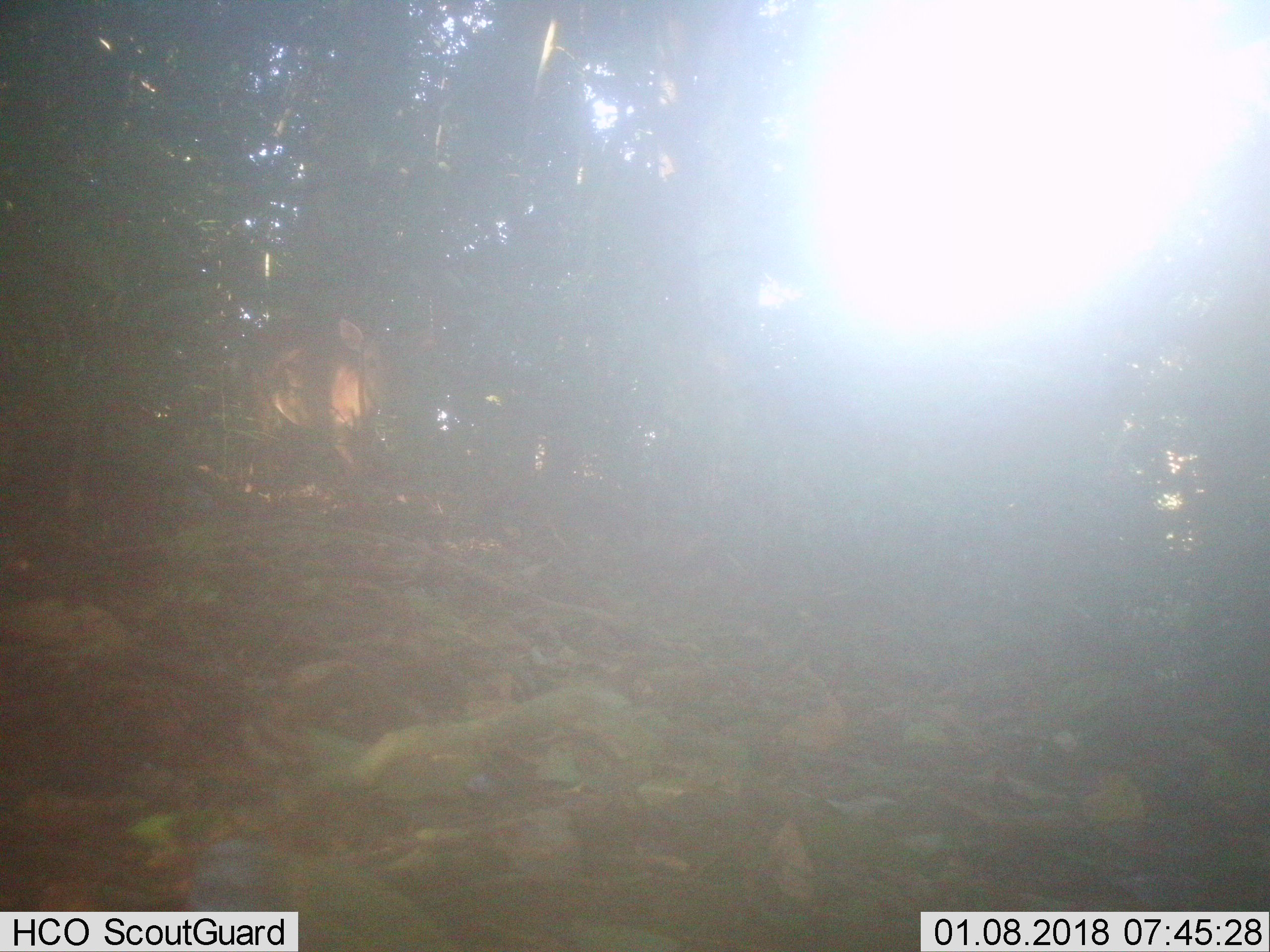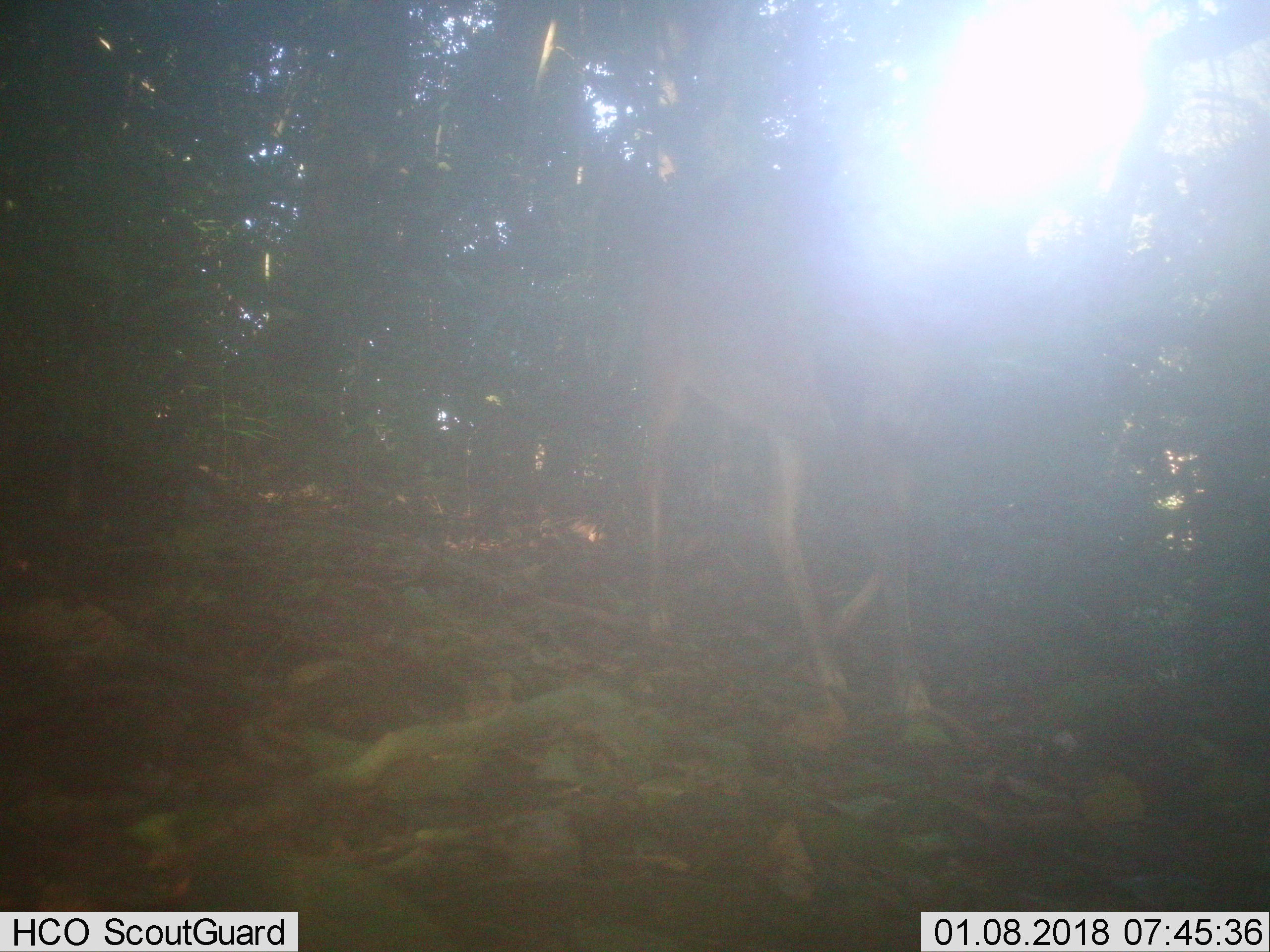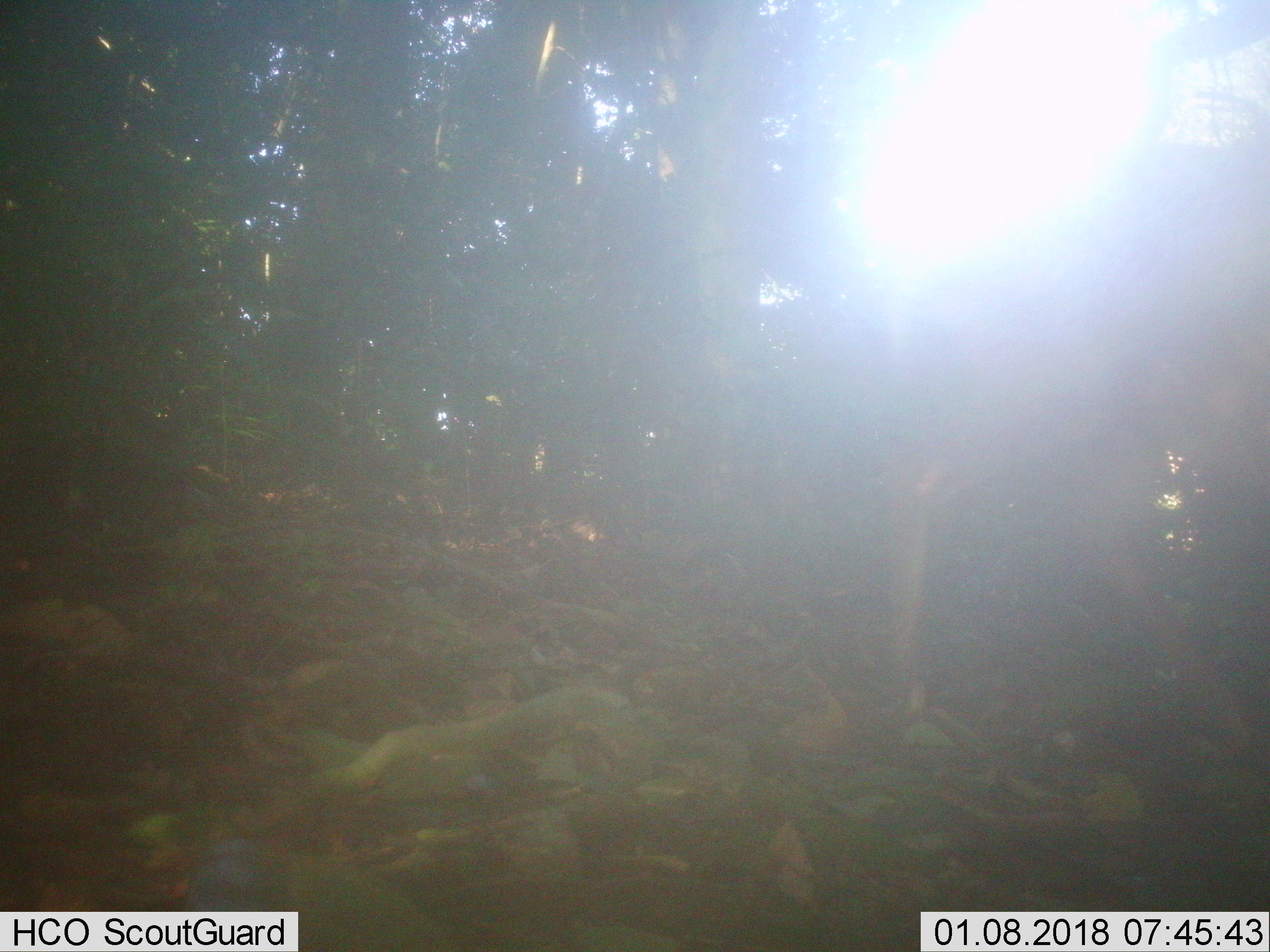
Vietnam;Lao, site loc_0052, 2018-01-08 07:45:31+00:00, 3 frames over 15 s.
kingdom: Animalia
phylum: Chordata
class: Mammalia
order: Artiodactyla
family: Cervidae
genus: Muntiacus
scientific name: Muntiacus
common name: muntjacs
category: unidentified muntjac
Unidentified muntjac (muntjacs) (Muntiacus). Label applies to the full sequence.